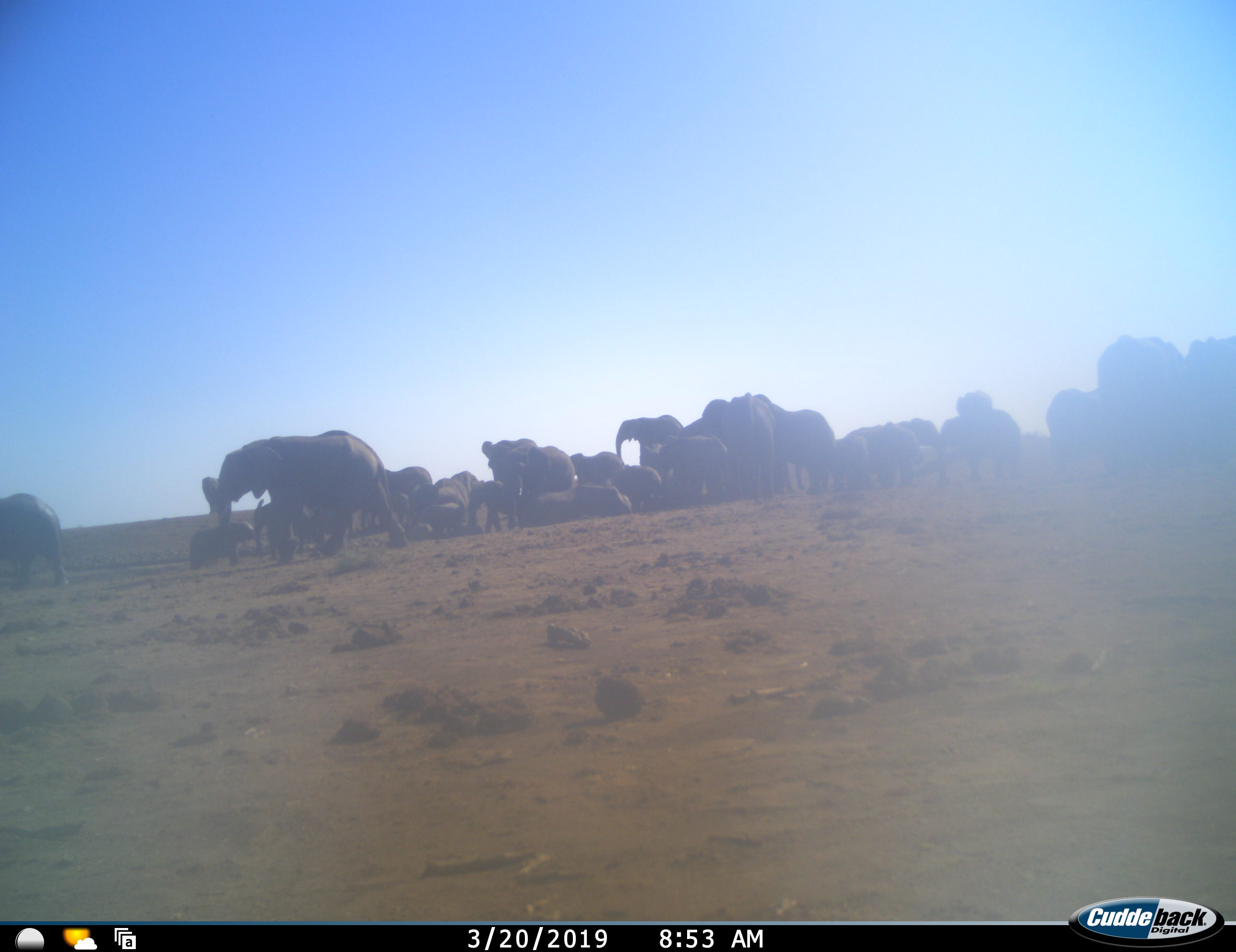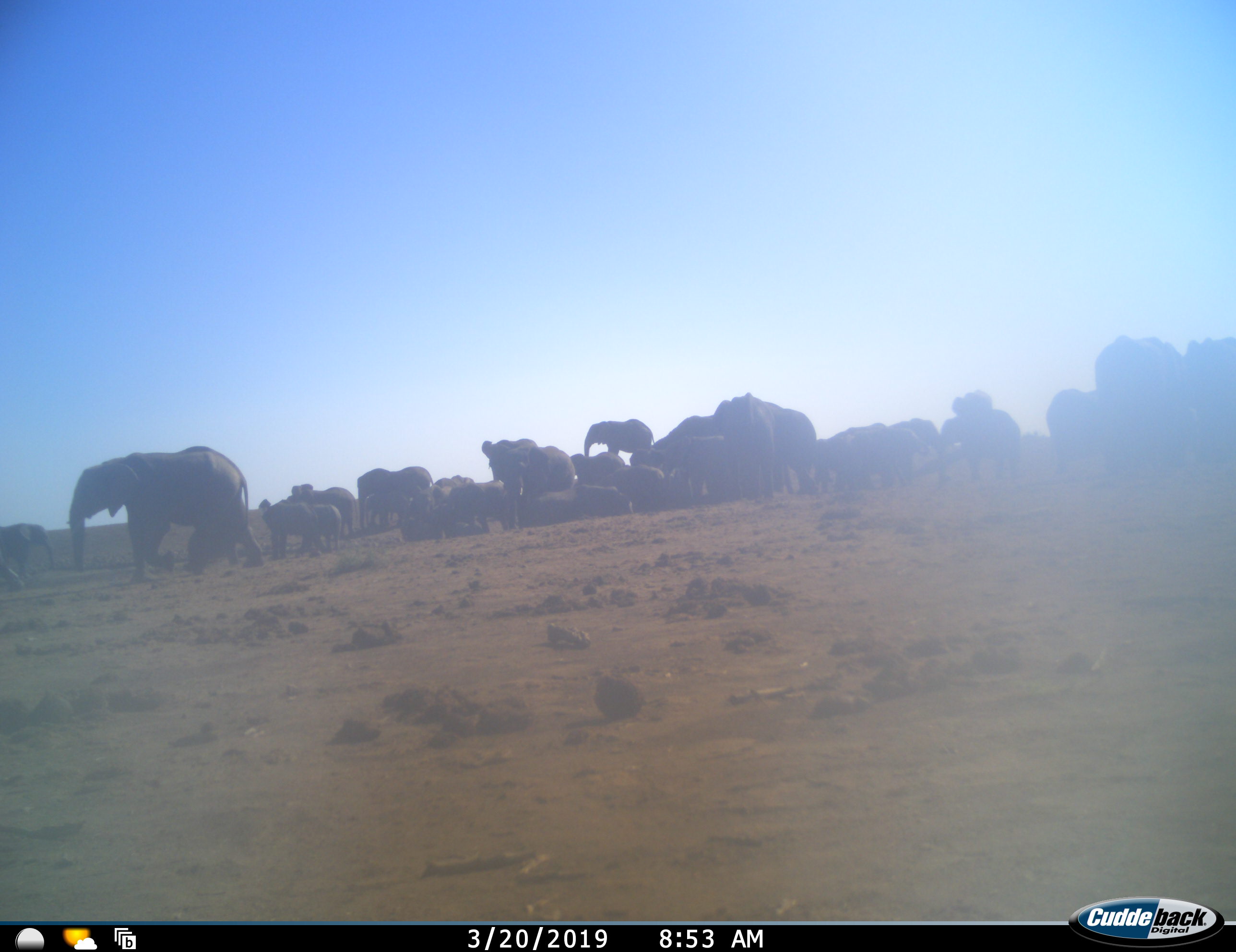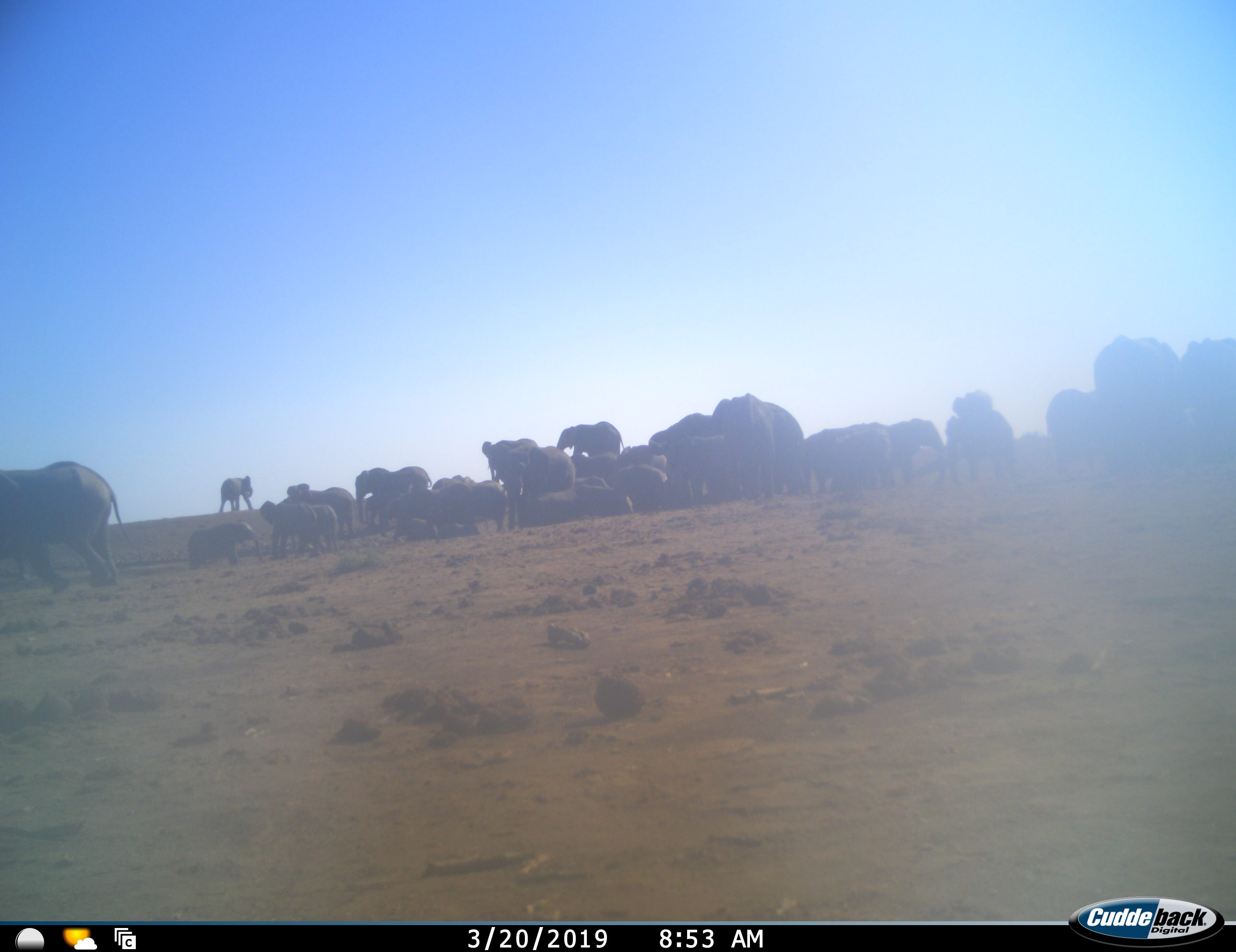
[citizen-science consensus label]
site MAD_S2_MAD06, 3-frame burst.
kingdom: Animalia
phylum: Chordata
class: Mammalia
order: Proboscidea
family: Elephantidae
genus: Loxodonta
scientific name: Loxodonta africana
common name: african bush elephant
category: elephant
Elephant (african bush elephant) (Loxodonta africana), count 11-50. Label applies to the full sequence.